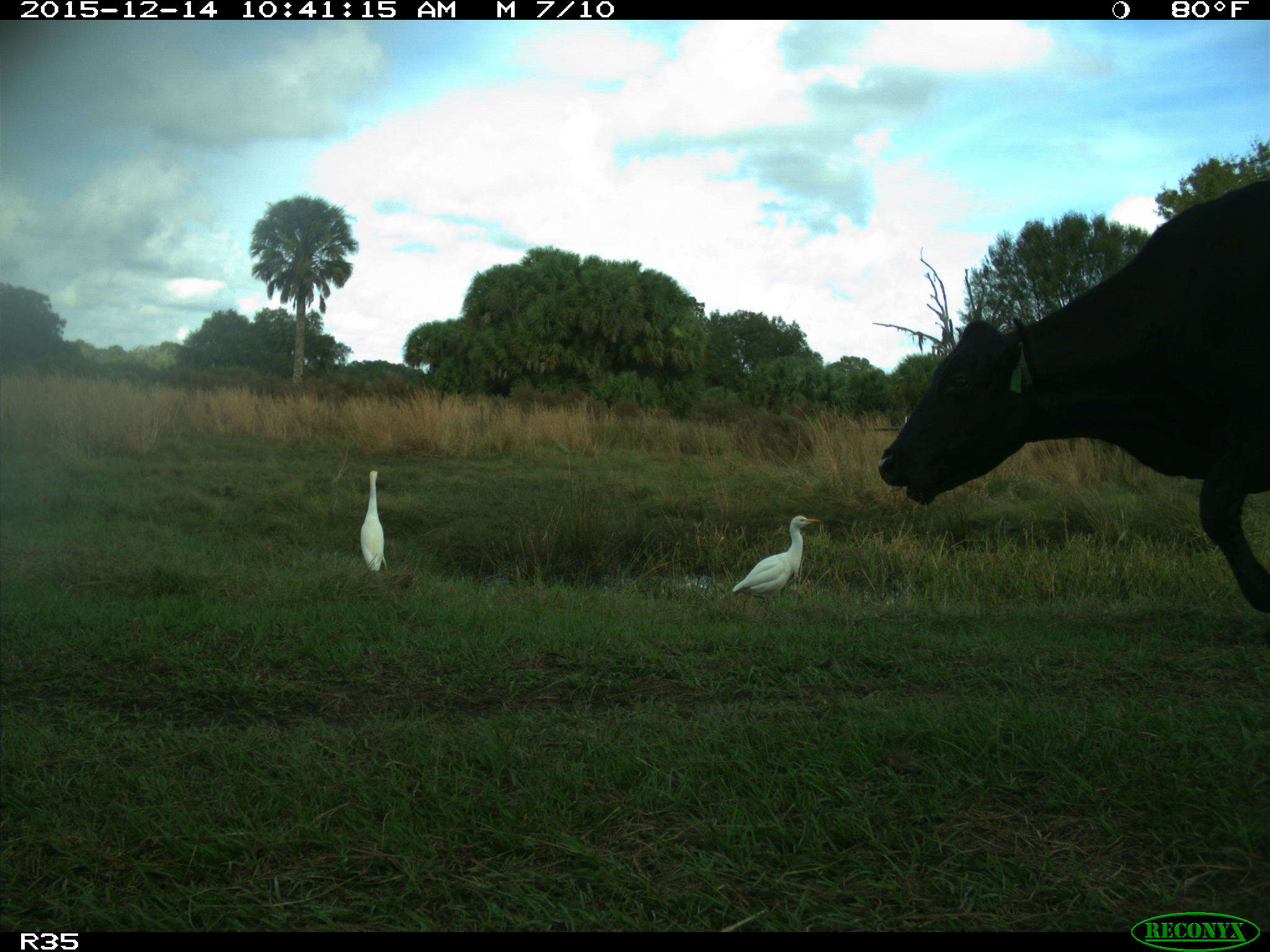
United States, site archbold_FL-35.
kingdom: Animalia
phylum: Chordata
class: Mammalia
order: Artiodactyla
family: Bovidae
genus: Bos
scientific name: Bos taurus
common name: domestic cow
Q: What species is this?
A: Bos taurus (domestic cow).